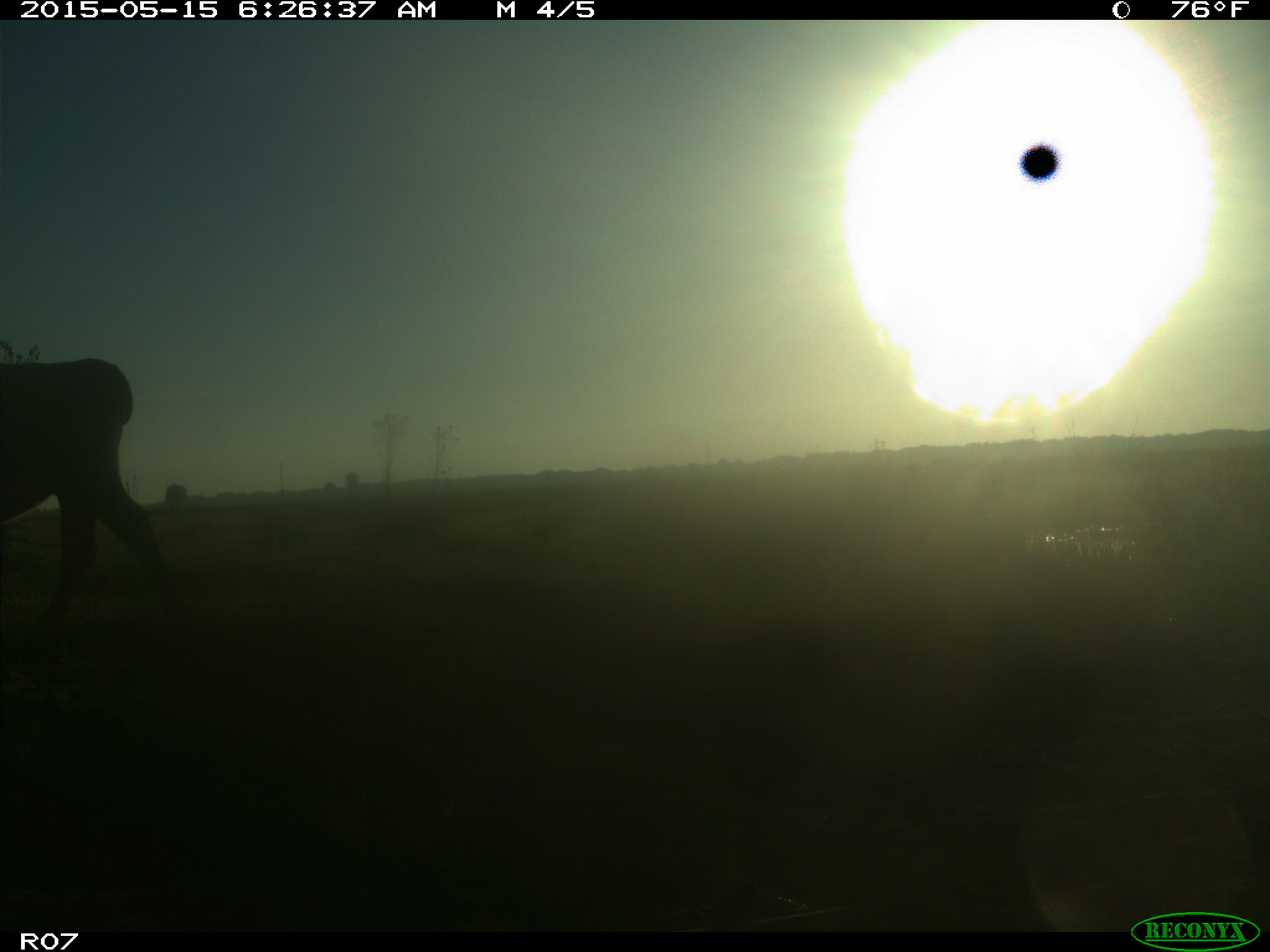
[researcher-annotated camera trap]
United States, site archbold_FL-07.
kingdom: Animalia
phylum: Chordata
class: Mammalia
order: Artiodactyla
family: Bovidae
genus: Bos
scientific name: Bos taurus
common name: domestic cow